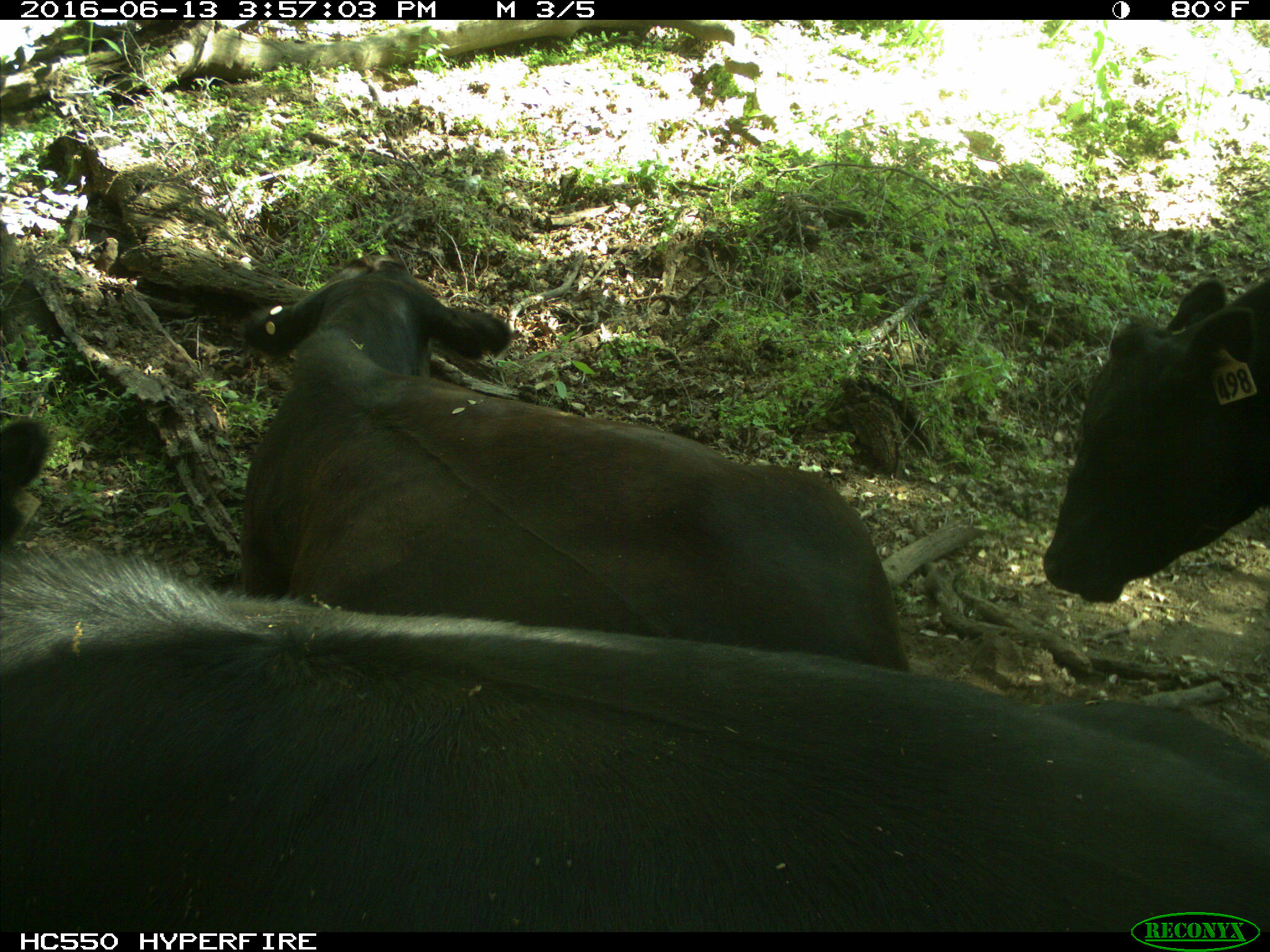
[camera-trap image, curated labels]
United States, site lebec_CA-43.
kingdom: Animalia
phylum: Chordata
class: Mammalia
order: Artiodactyla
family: Bovidae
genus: Bos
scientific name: Bos taurus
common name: domestic cow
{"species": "Bos taurus (domestic cow)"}